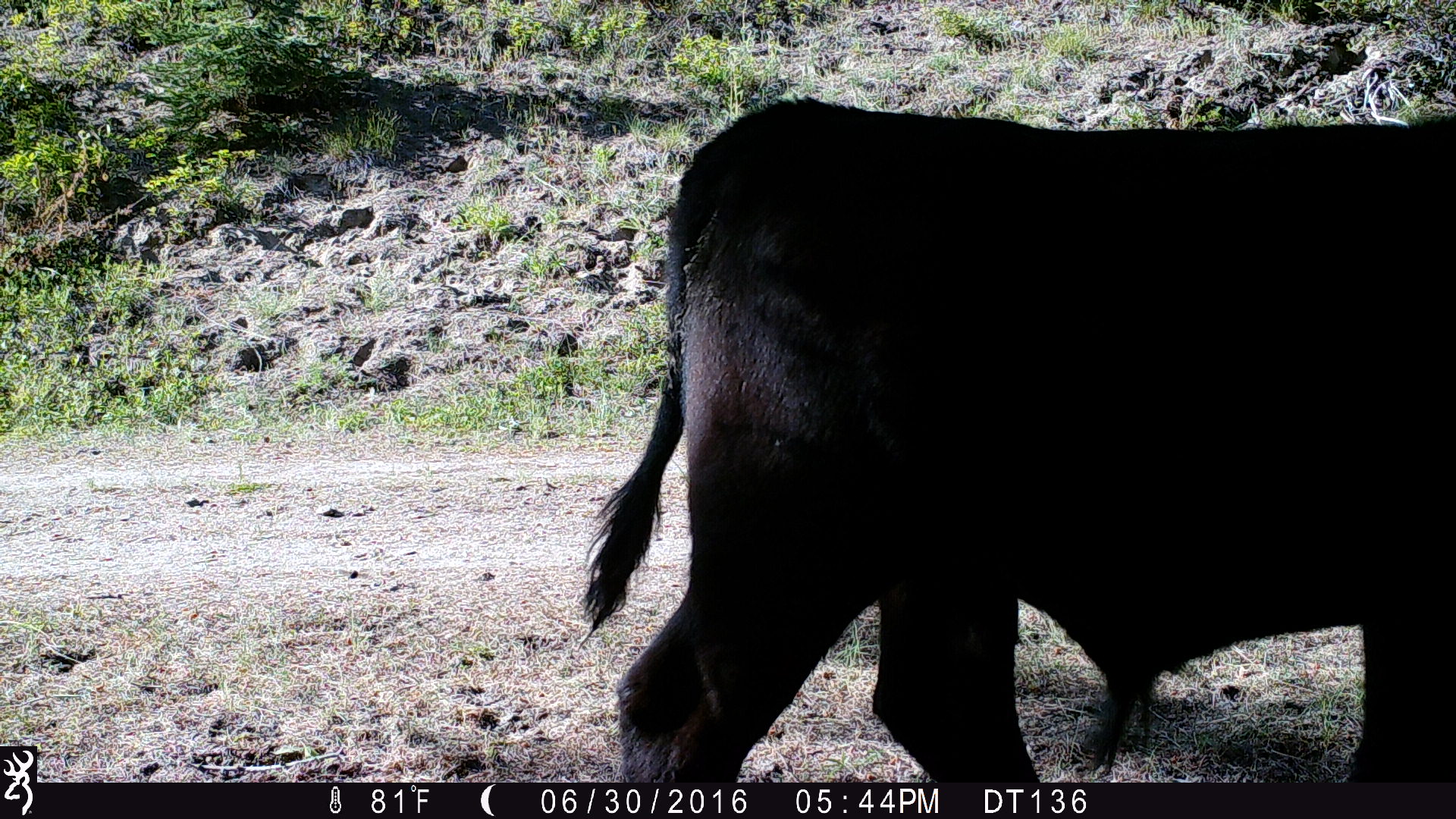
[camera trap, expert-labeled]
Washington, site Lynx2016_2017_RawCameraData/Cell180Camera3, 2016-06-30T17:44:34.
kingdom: Animalia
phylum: Chordata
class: Mammalia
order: Artiodactyla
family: Bovidae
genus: Bos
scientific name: Bos taurus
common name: domestic cattle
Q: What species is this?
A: Domestic cattle (Bos taurus).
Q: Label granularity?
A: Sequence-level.